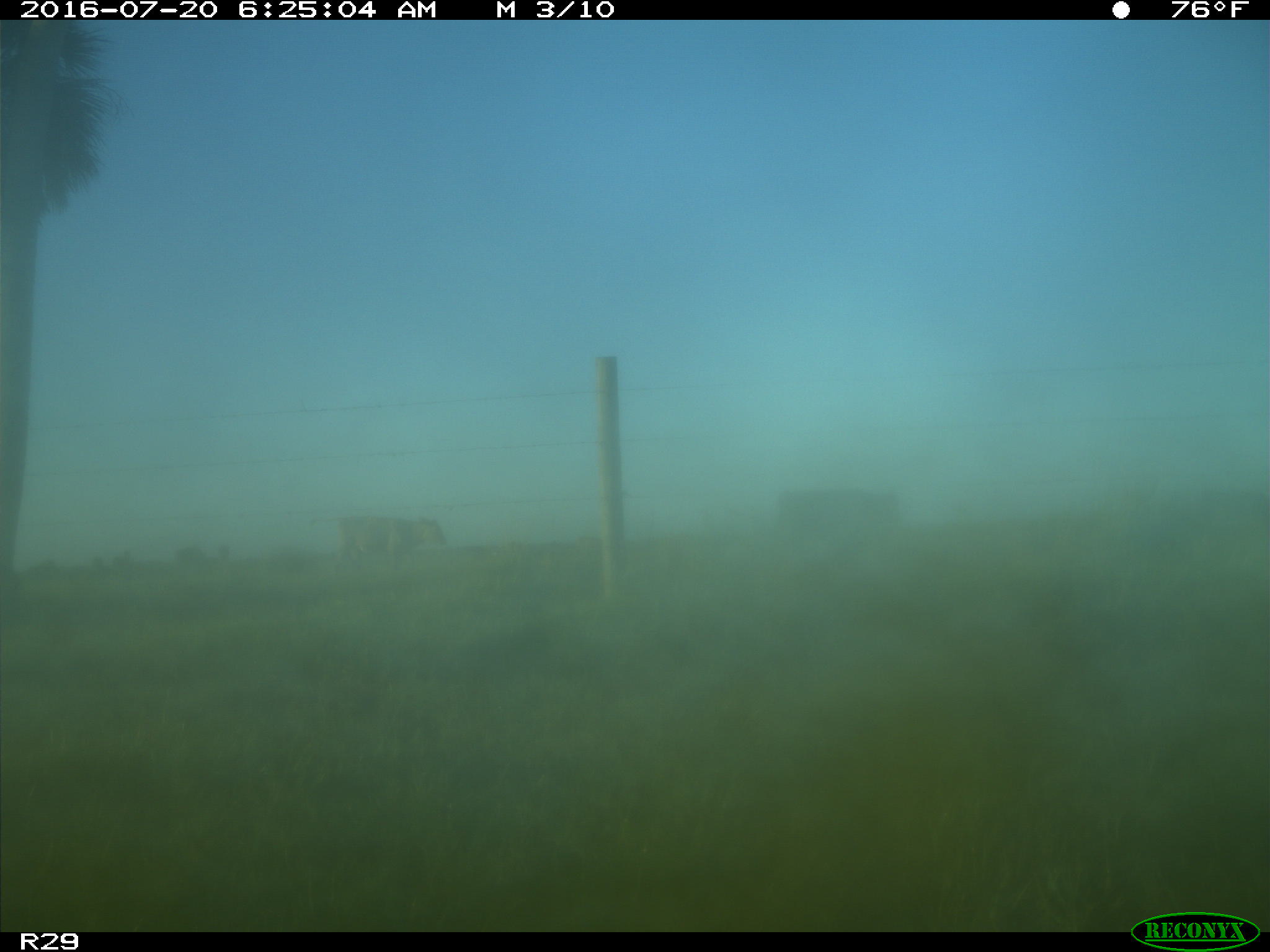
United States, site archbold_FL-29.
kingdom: Animalia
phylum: Chordata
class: Mammalia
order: Artiodactyla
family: Bovidae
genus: Bos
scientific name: Bos taurus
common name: domestic cow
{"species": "Bos taurus (domestic cow)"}